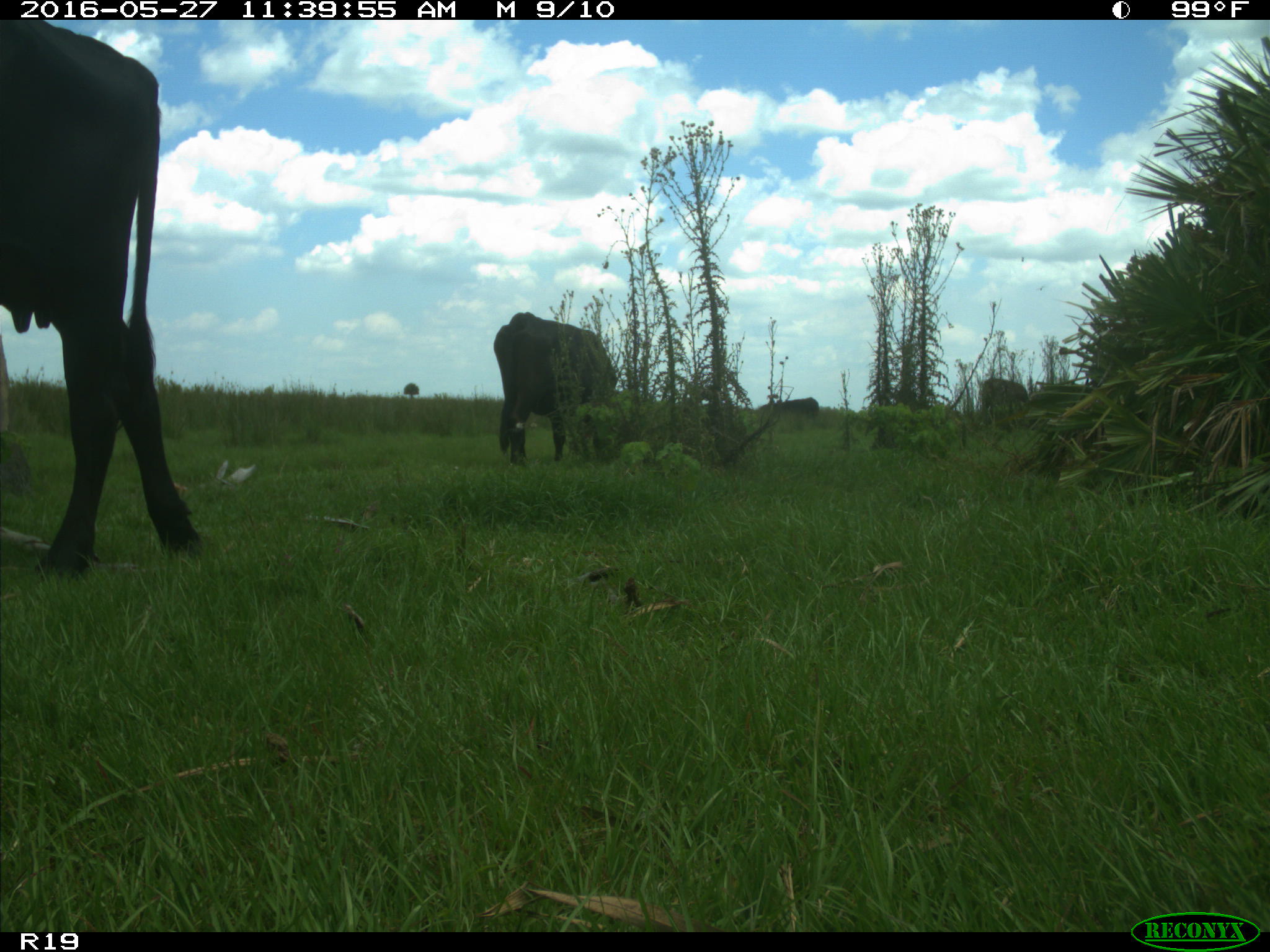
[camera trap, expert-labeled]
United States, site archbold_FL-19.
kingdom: Animalia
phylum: Chordata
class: Mammalia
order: Artiodactyla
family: Bovidae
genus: Bos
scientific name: Bos taurus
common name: domestic cow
Bos taurus (domestic cow).